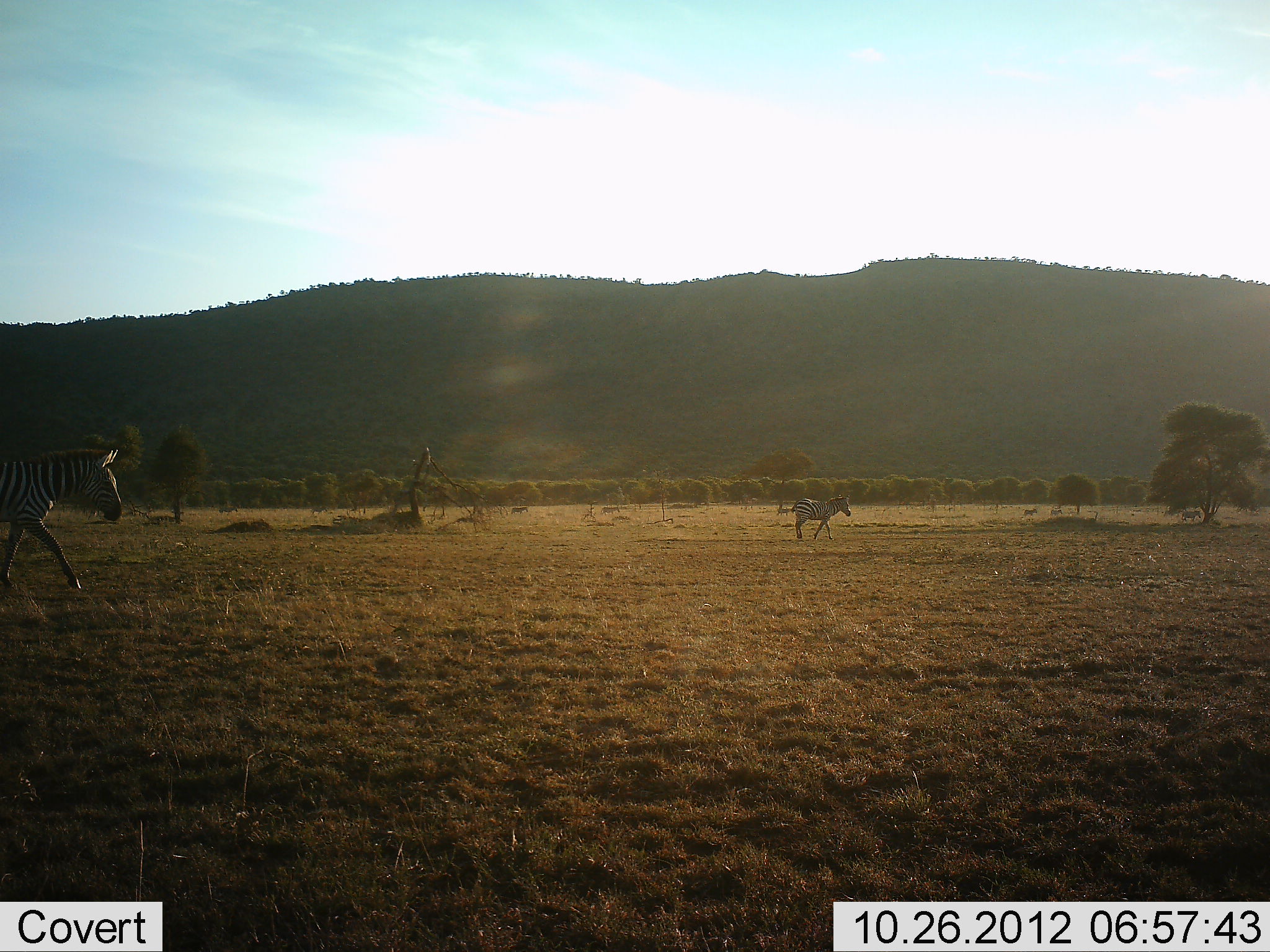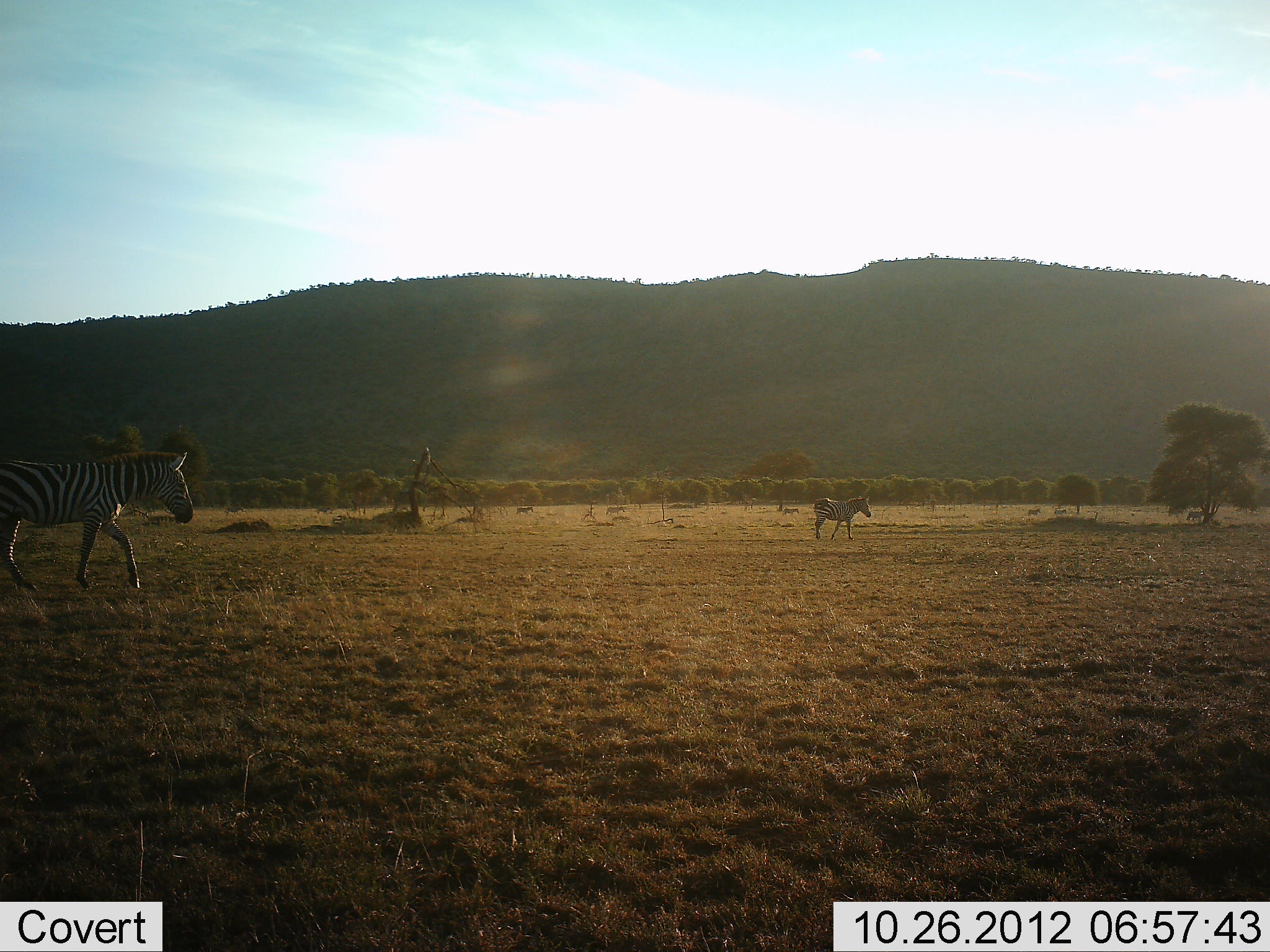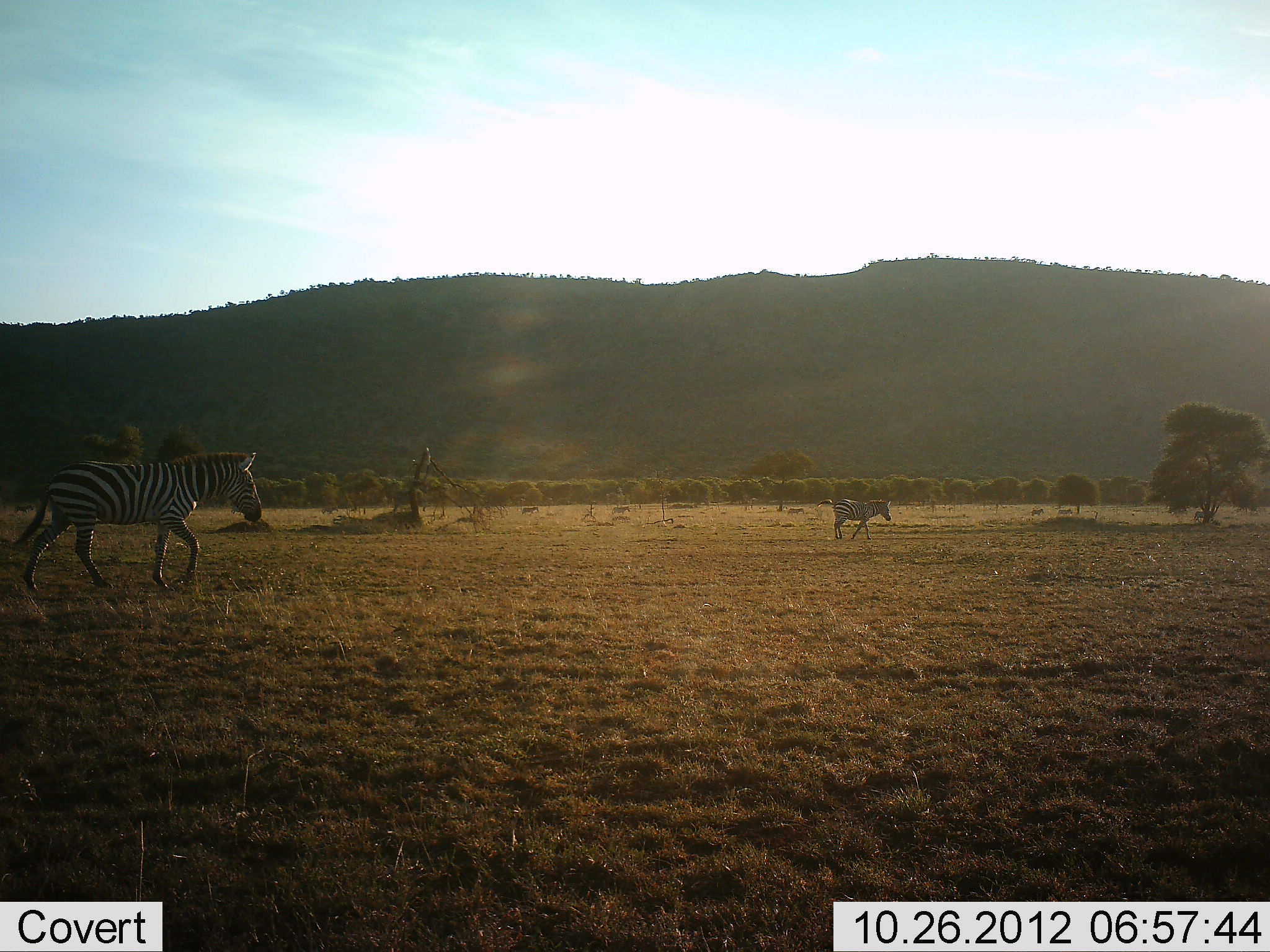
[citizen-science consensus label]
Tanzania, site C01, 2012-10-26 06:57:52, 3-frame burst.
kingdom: Animalia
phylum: Chordata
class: Mammalia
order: Perissodactyla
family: Equidae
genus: Equus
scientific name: Equus quagga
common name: plains zebra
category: zebra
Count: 8.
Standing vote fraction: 10%.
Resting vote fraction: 0%.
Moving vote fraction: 100%.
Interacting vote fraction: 0%.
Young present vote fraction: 0%.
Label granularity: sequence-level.